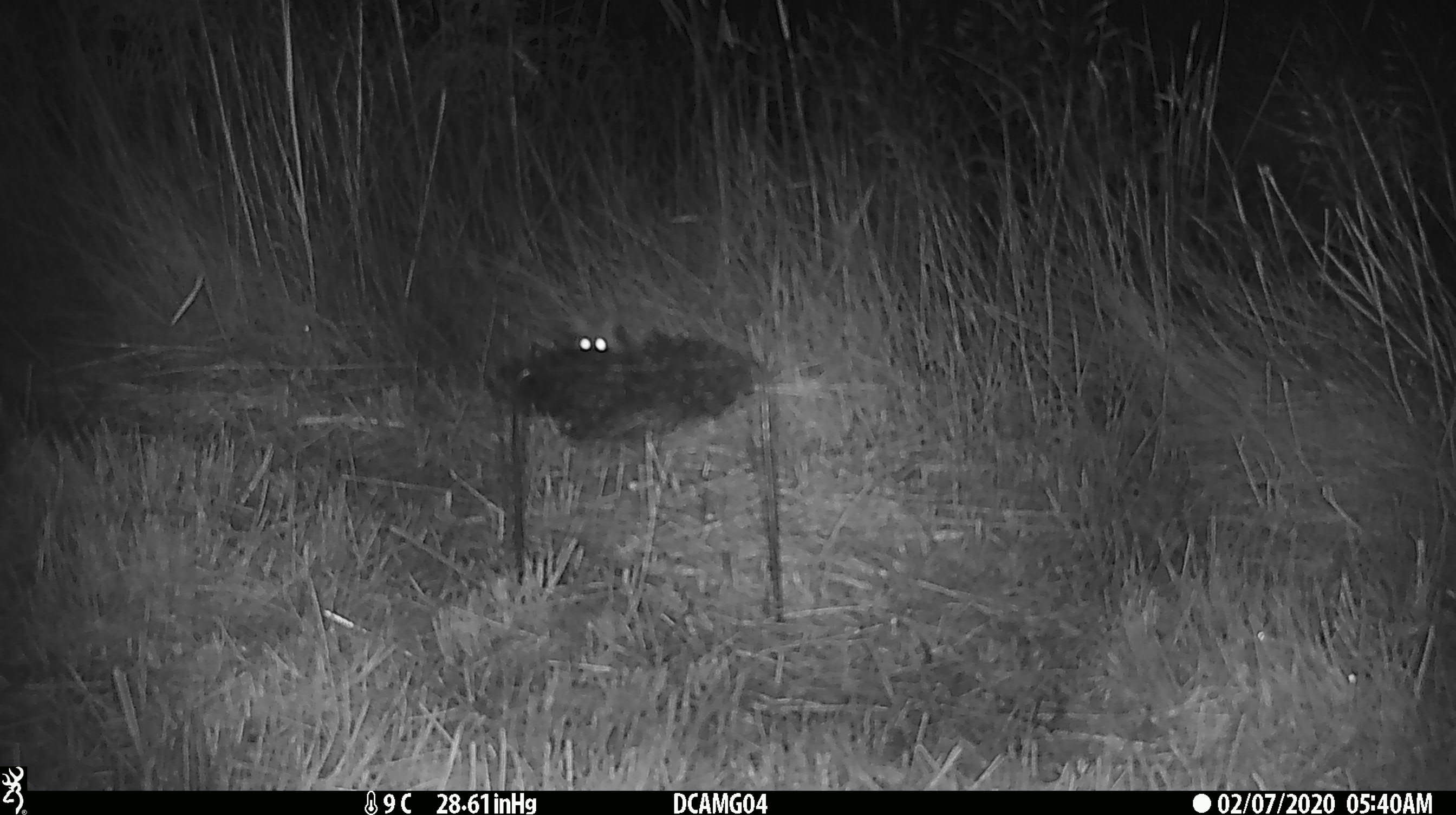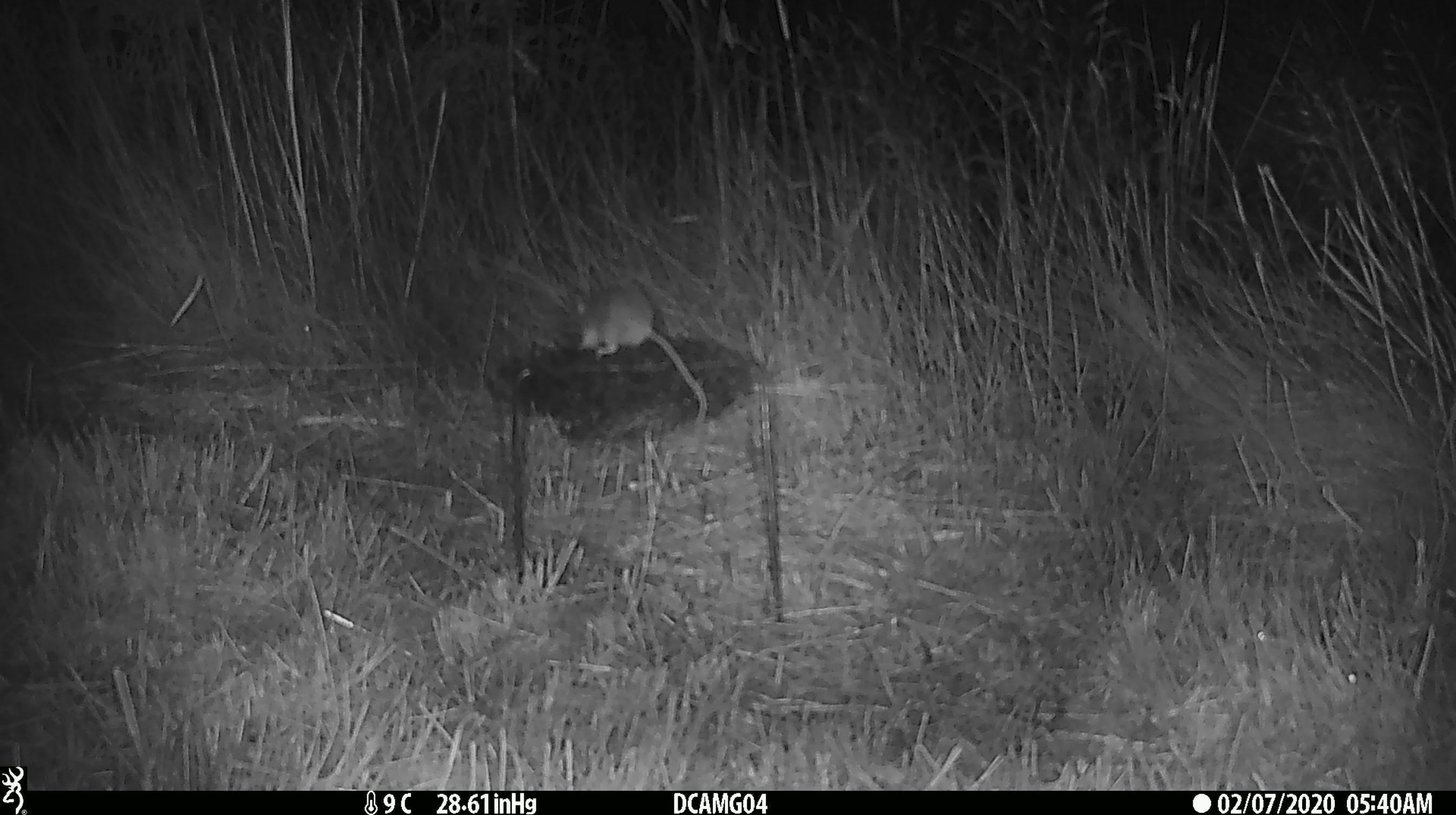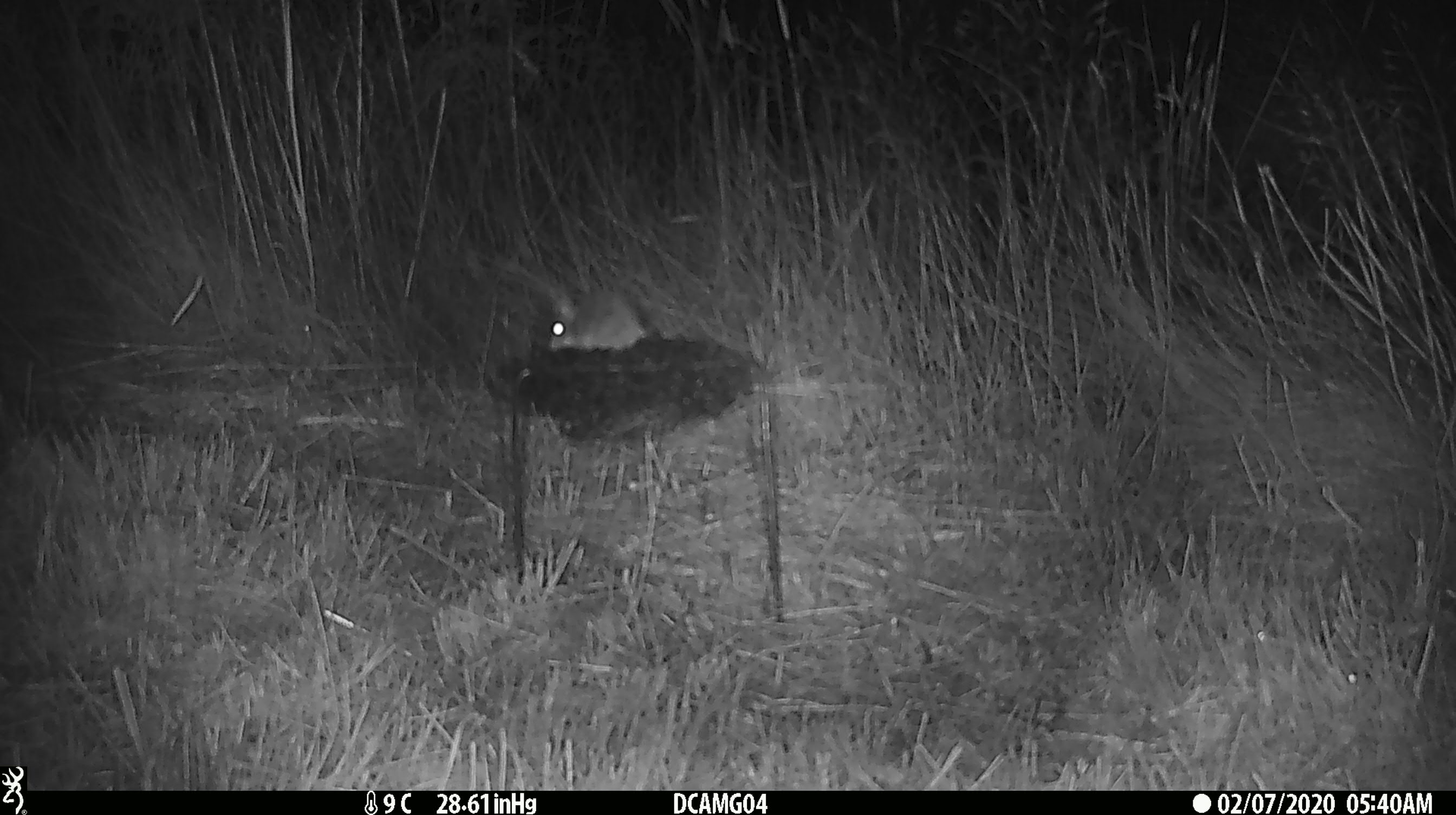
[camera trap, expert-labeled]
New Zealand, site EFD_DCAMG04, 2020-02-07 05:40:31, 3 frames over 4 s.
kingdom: Animalia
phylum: Chordata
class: Mammalia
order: Rodentia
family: Muridae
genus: Mus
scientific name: Mus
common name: mouse